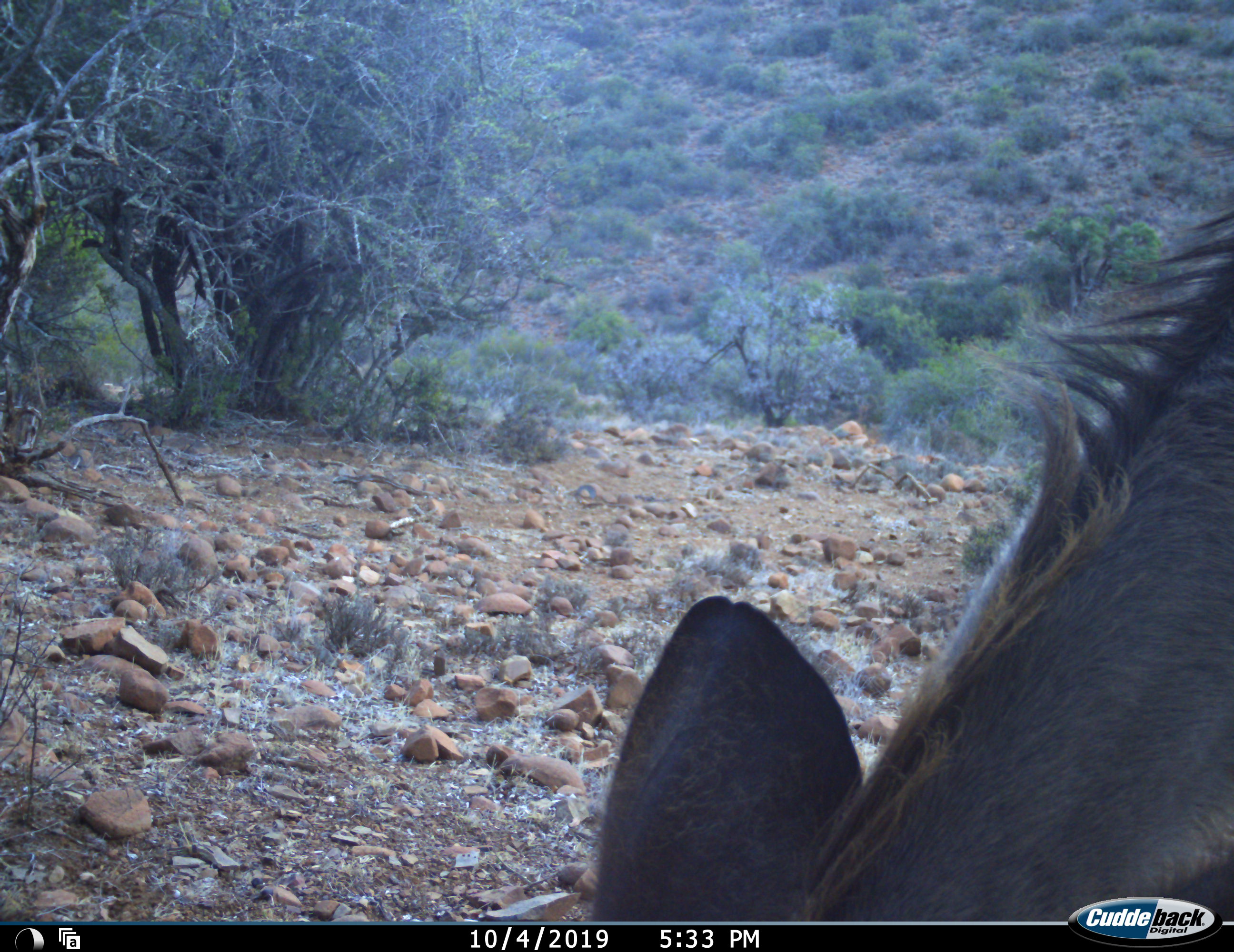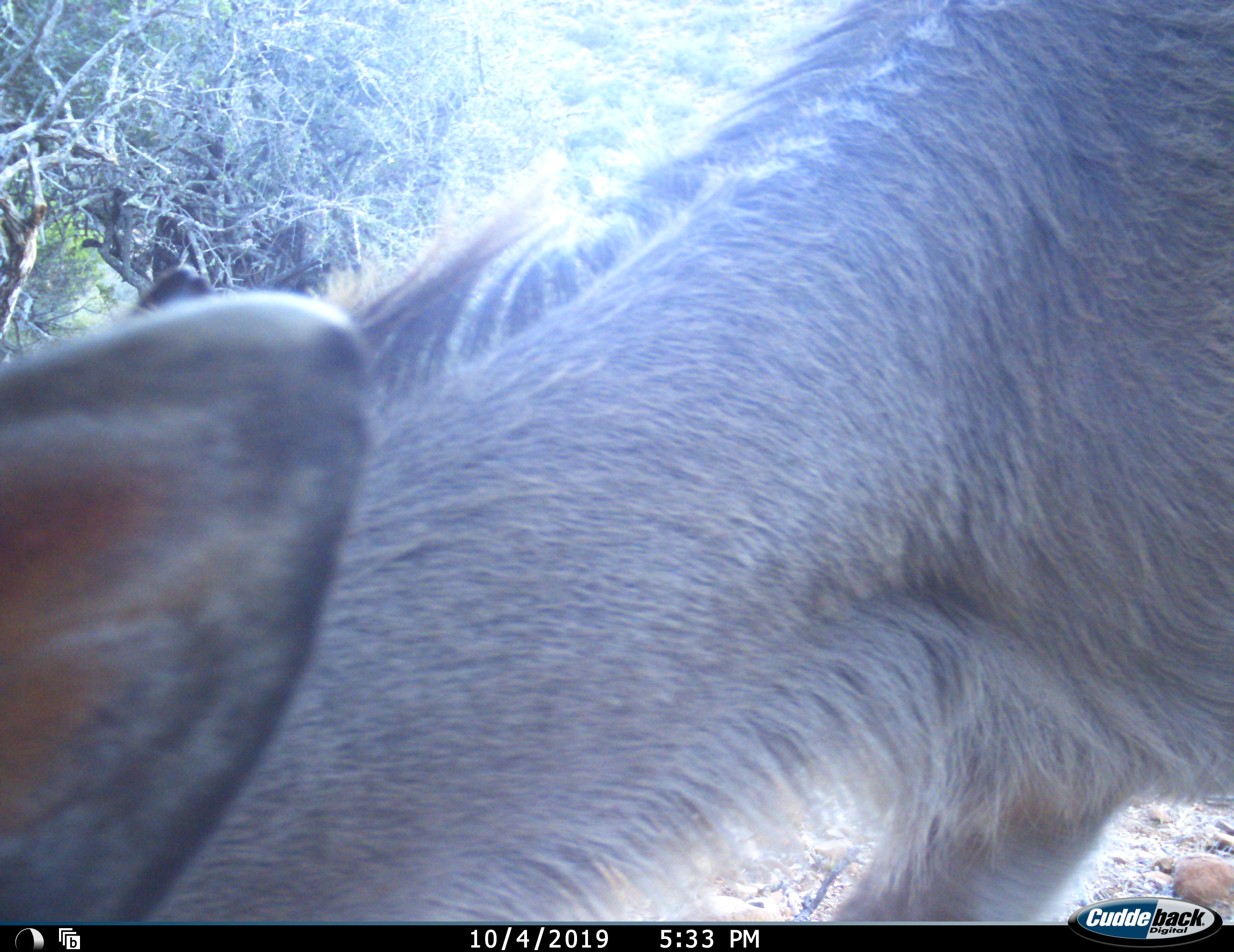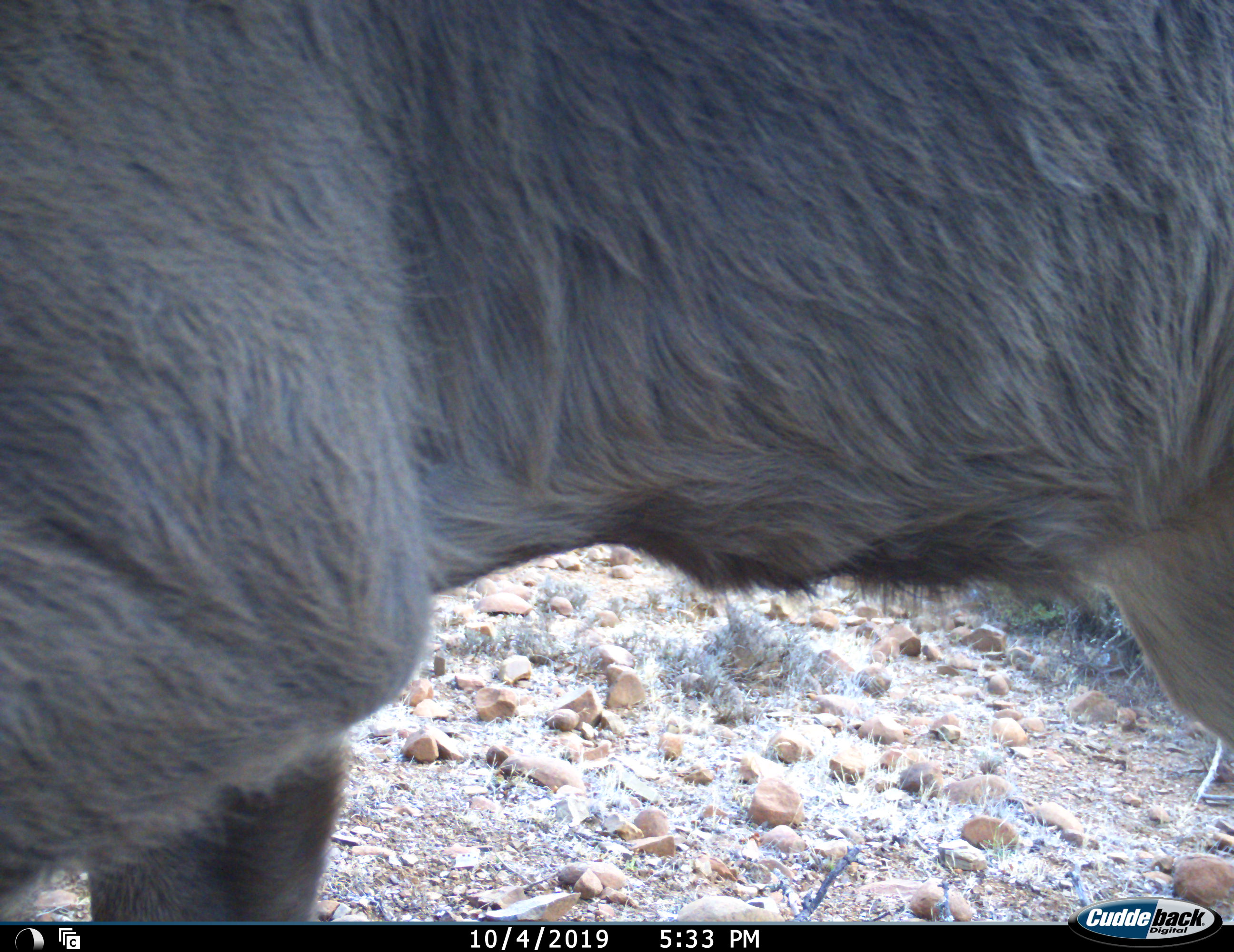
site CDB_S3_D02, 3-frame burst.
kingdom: Animalia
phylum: Chordata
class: Mammalia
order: Artiodactyla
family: Bovidae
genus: Tragelaphus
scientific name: Tragelaphus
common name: kudu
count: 1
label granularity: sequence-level